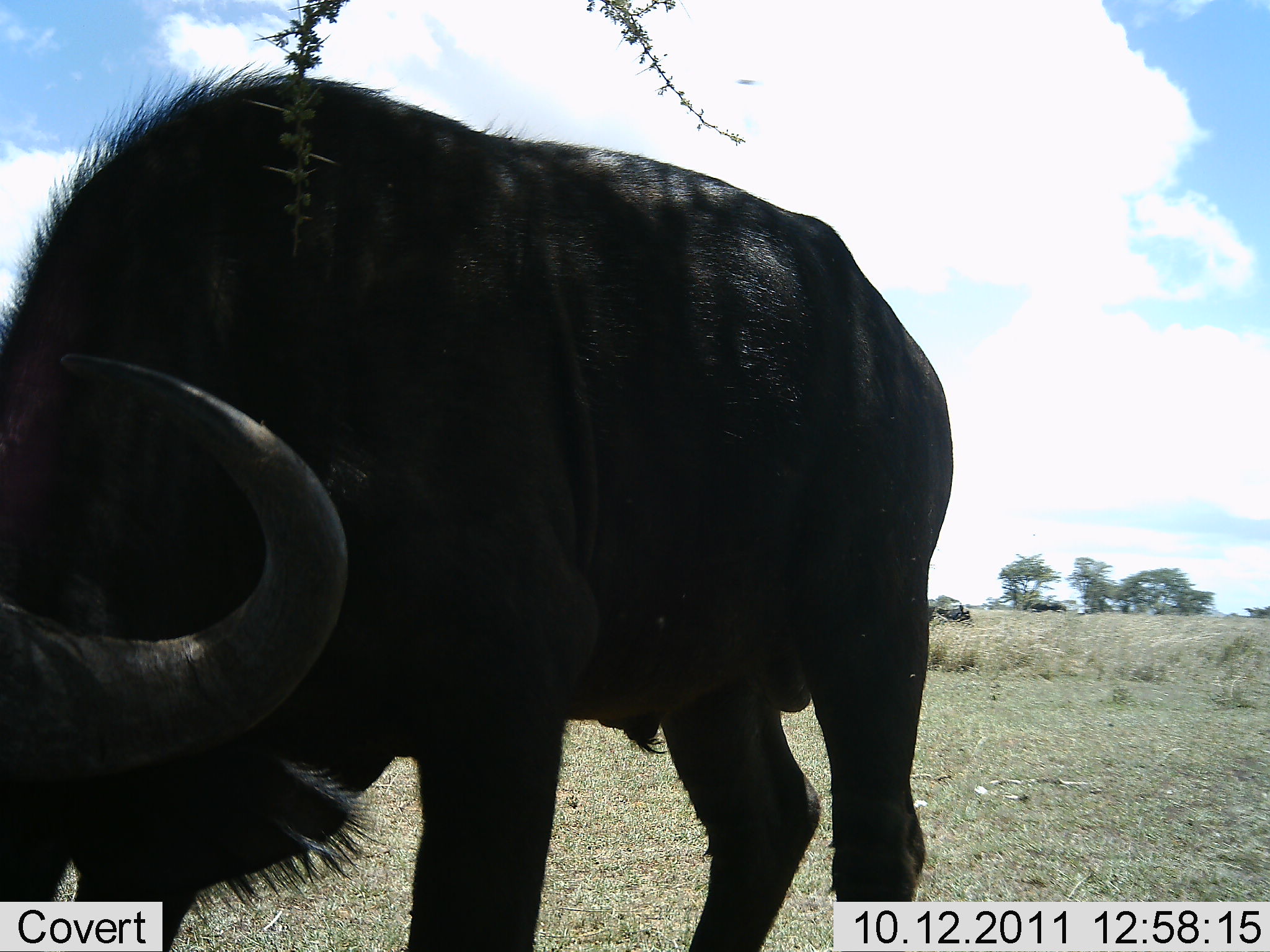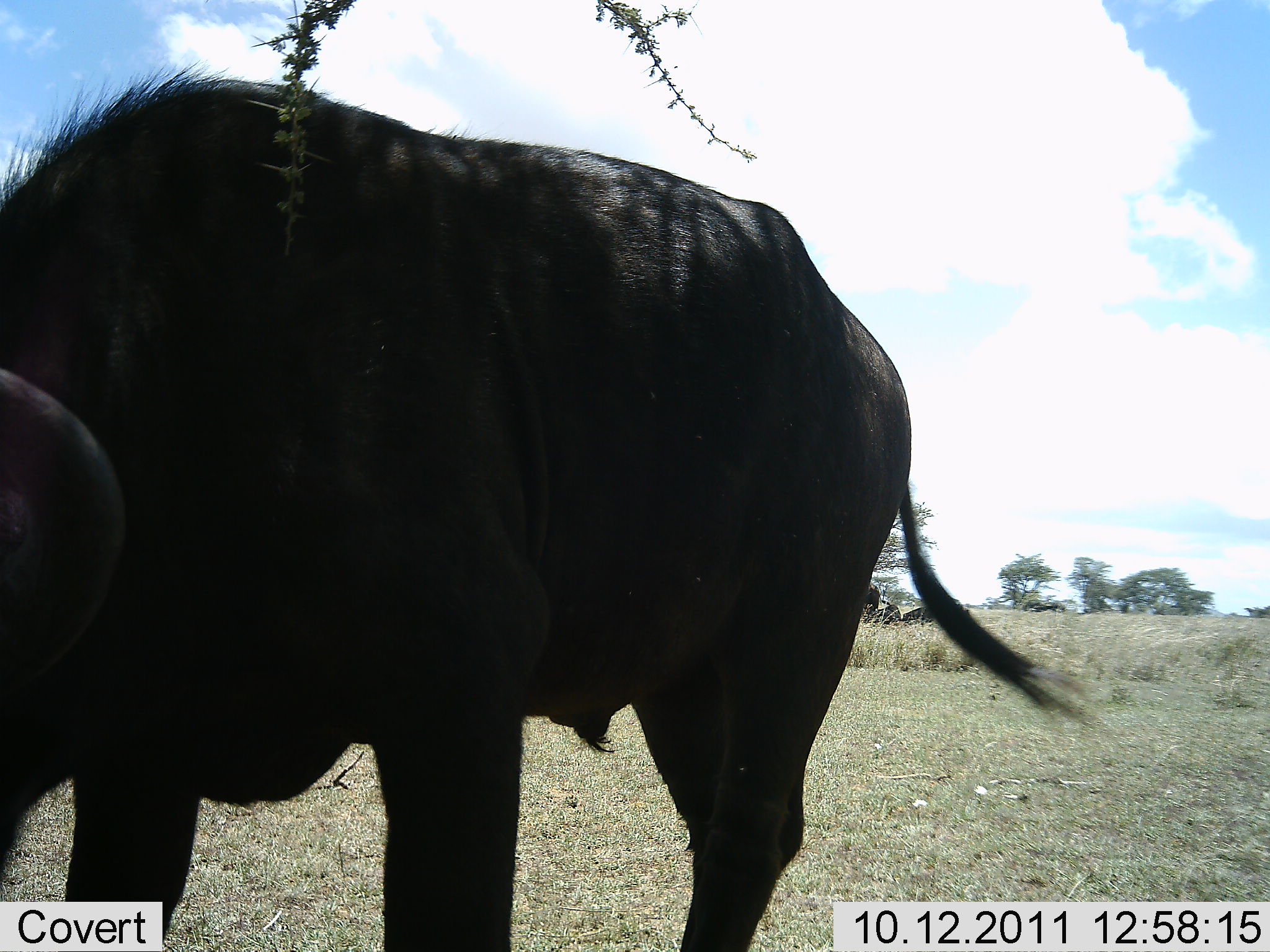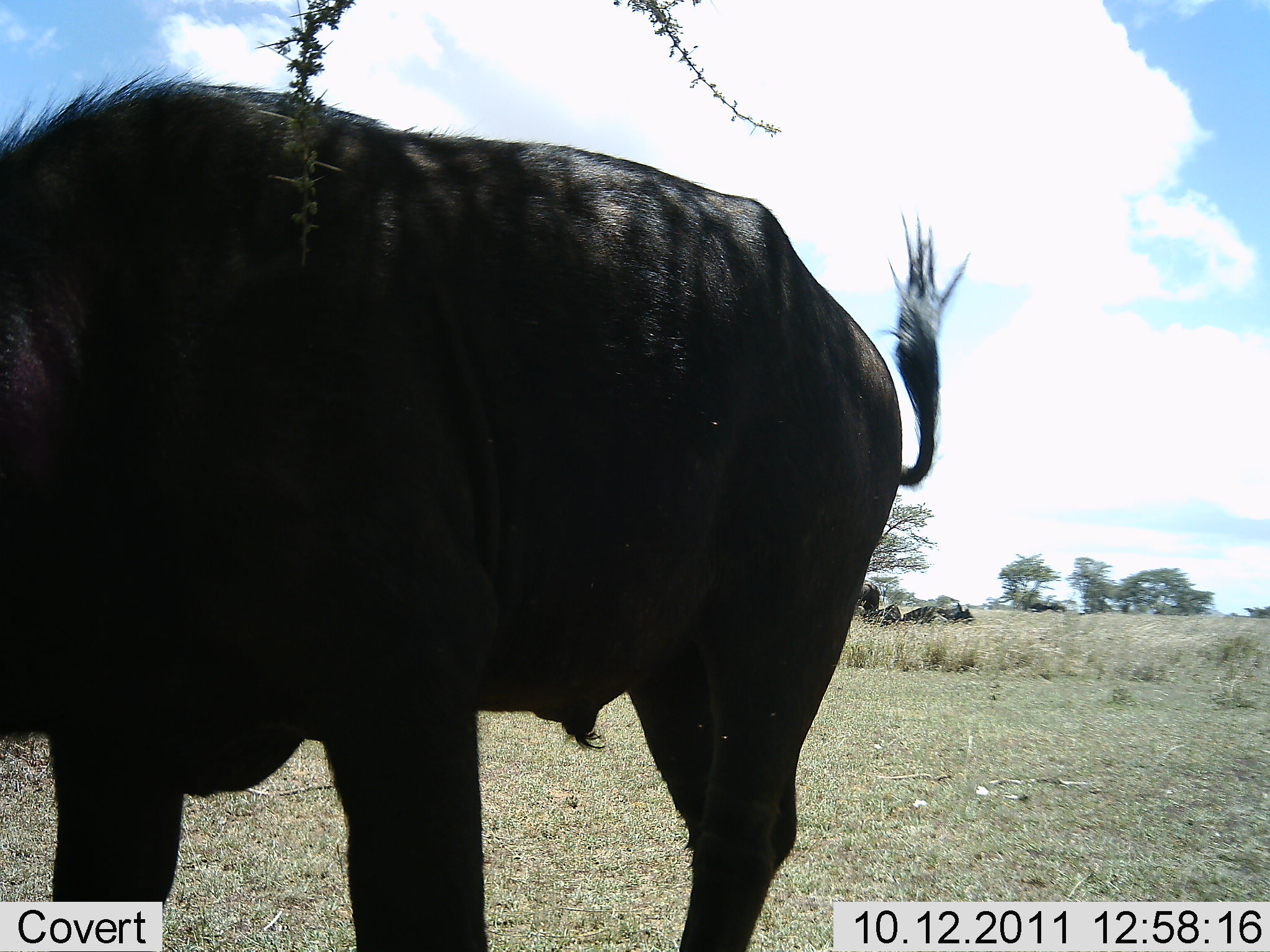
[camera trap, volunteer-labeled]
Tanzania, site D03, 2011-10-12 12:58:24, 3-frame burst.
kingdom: Animalia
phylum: Chordata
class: Mammalia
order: Artiodactyla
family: Bovidae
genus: Syncerus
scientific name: Syncerus caffer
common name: cape buffalo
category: buffalo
Buffalo (cape buffalo) (Syncerus caffer), count 1. Behavior (volunteer vote fractions): standing 50%, resting 17%, moving 0%, interacting 0%. Young present (vote fraction): 0%. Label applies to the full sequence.